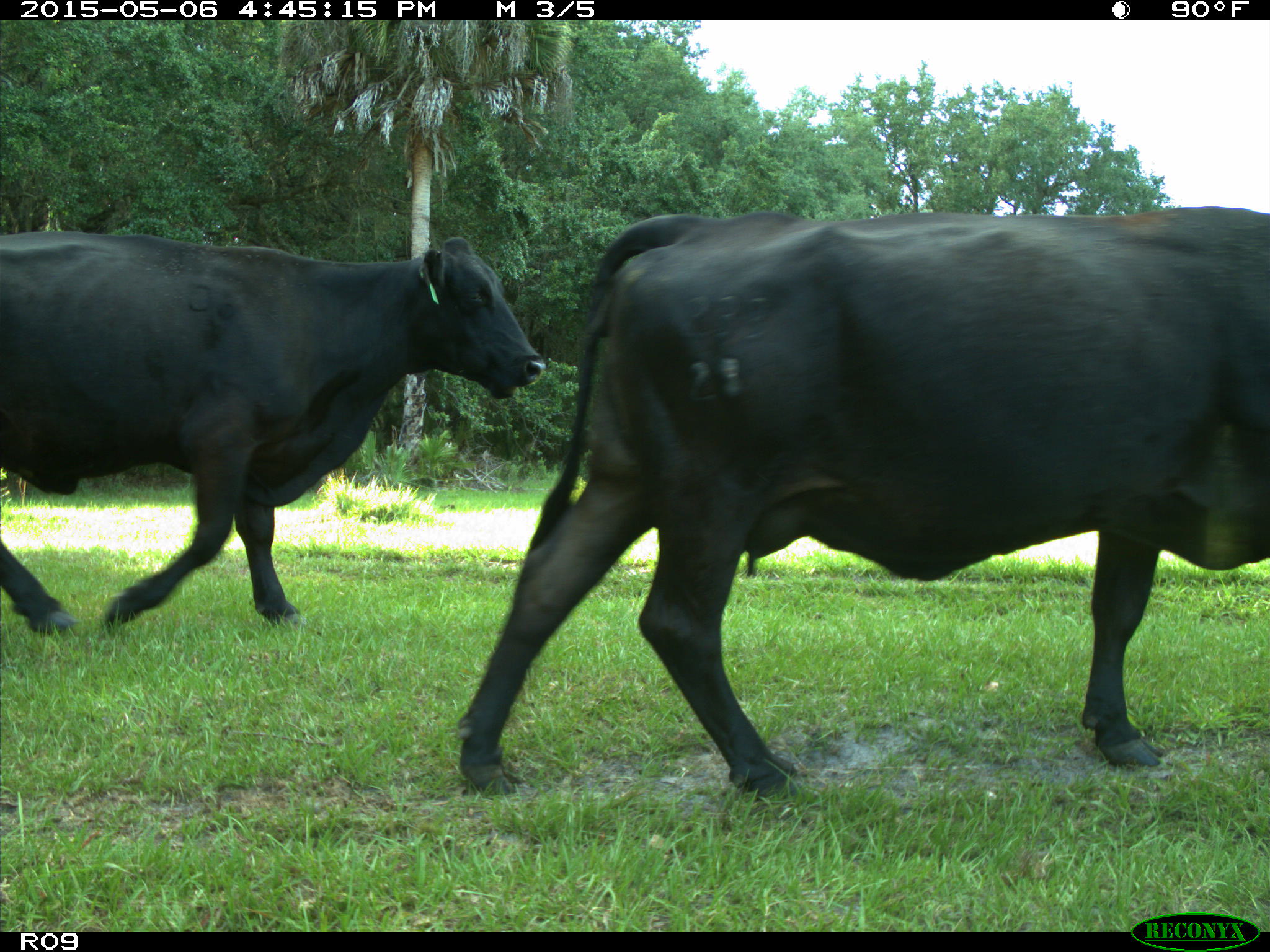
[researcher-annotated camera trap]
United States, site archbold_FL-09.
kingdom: Animalia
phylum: Chordata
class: Mammalia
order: Artiodactyla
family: Bovidae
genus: Bos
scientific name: Bos taurus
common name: domestic cow